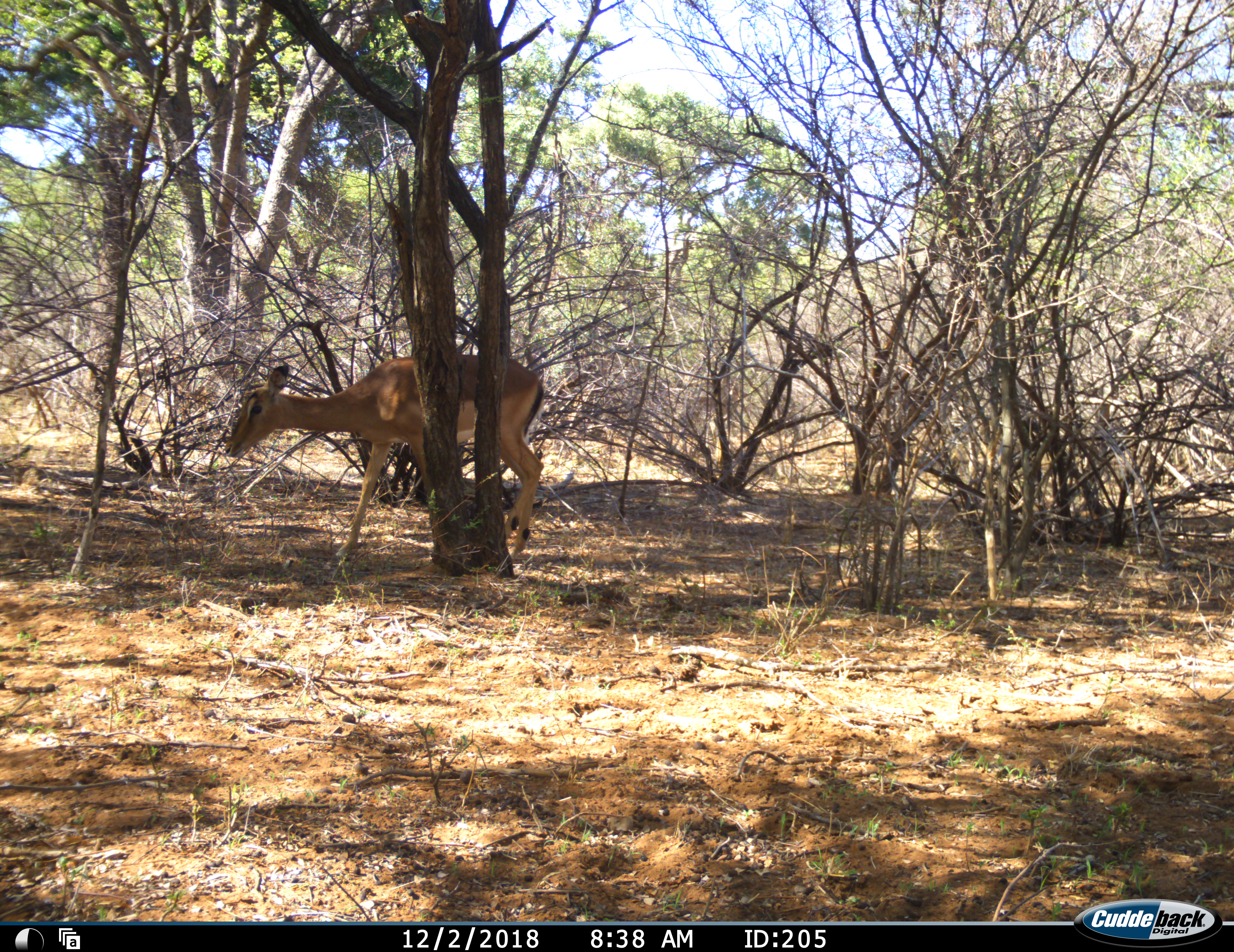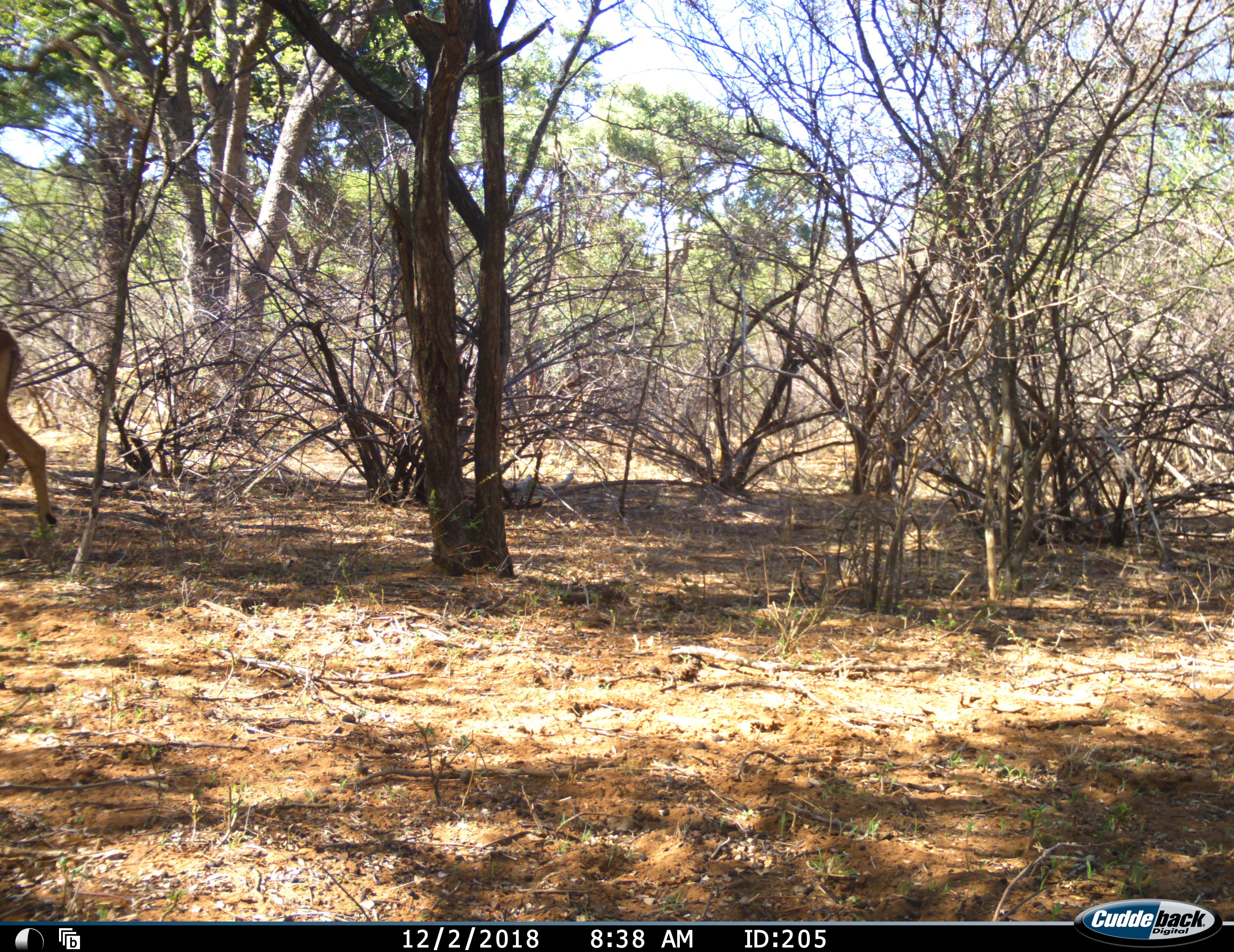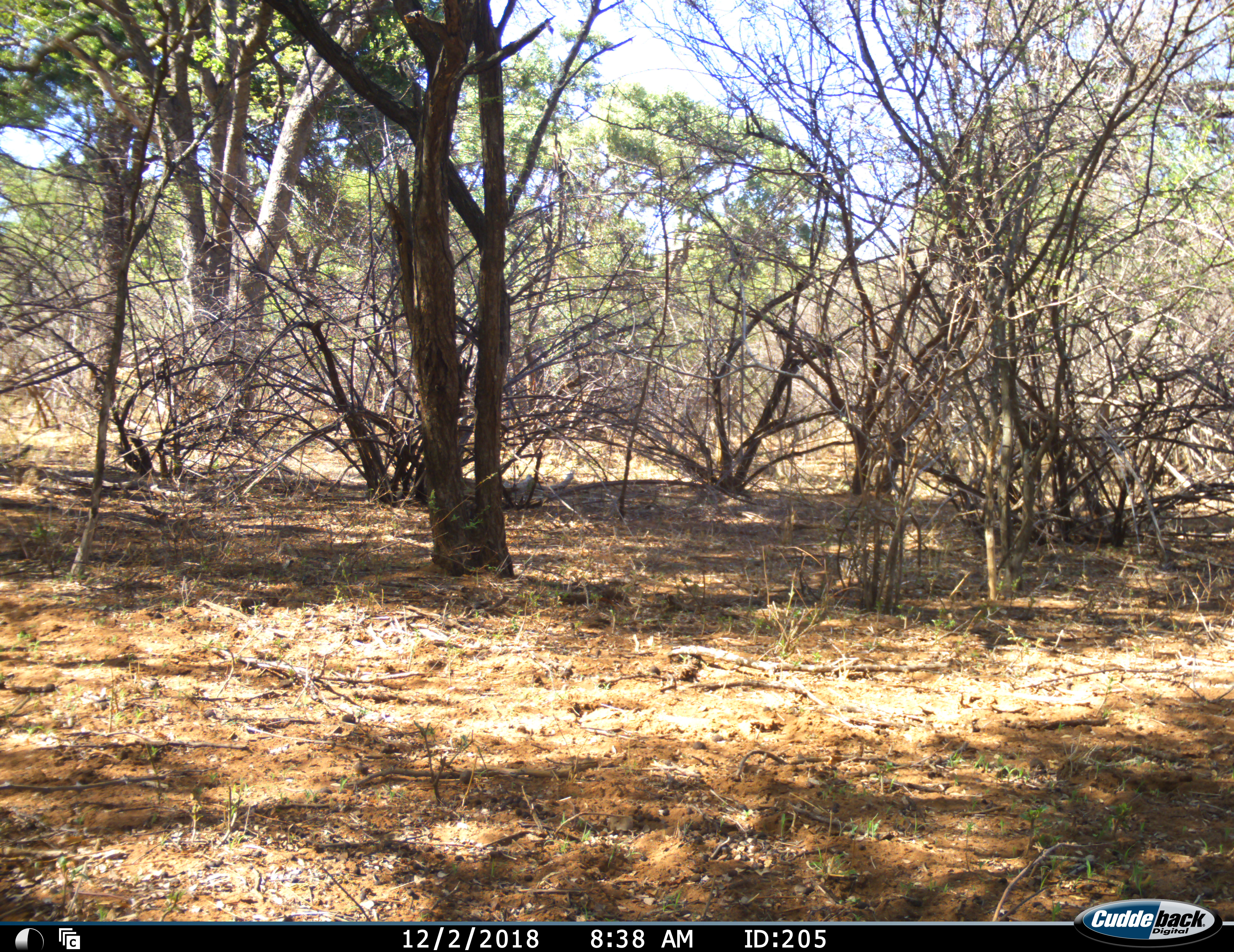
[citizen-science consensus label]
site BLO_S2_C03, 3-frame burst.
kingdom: Animalia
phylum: Chordata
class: Mammalia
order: Artiodactyla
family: Bovidae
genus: Aepyceros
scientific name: Aepyceros melampus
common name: impala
Impala (Aepyceros melampus), count 1. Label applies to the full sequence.